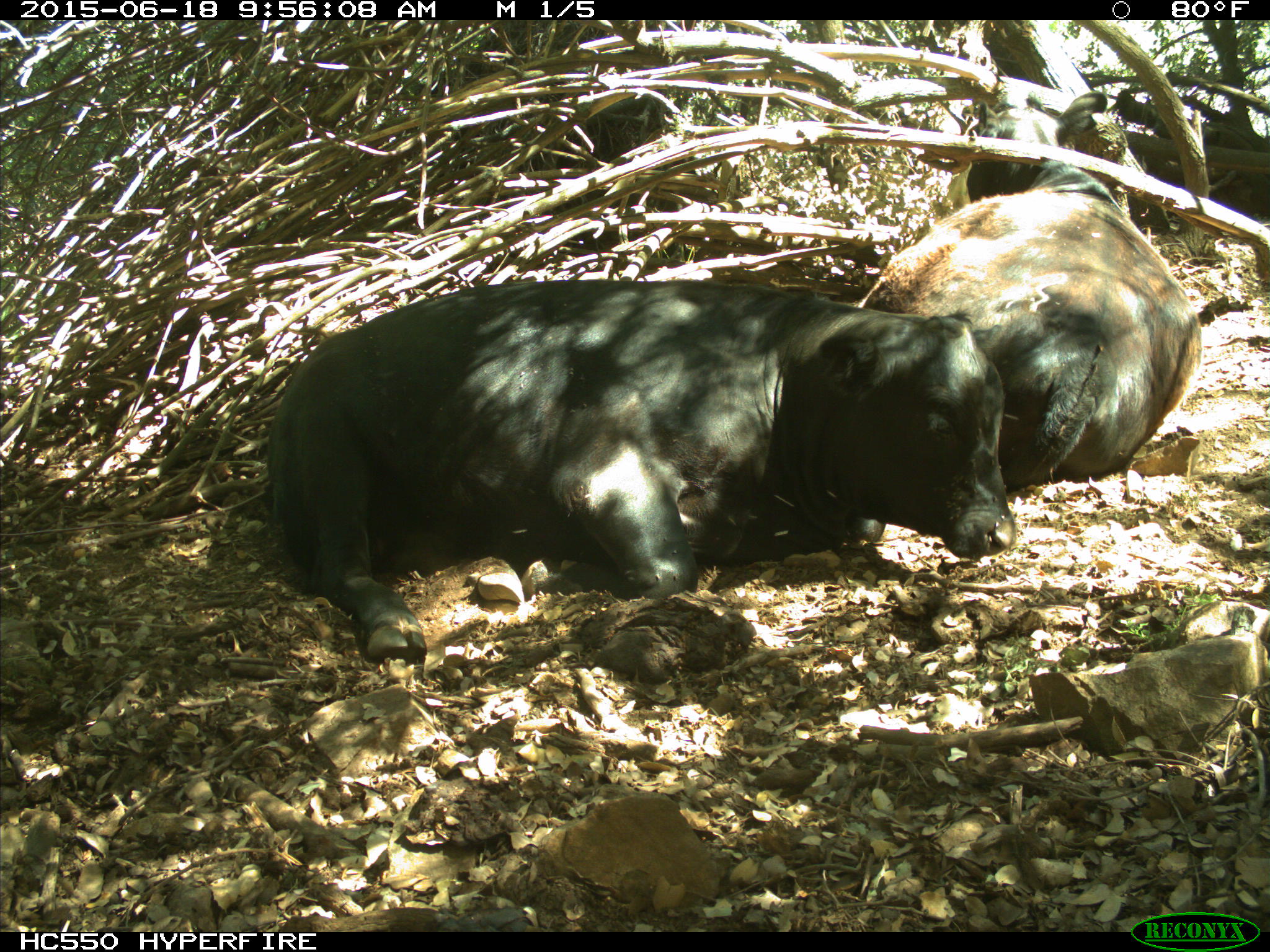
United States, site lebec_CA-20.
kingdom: Animalia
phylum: Chordata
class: Mammalia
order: Artiodactyla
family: Bovidae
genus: Bos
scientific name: Bos taurus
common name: domestic cow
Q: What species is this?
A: Bos taurus (domestic cow).